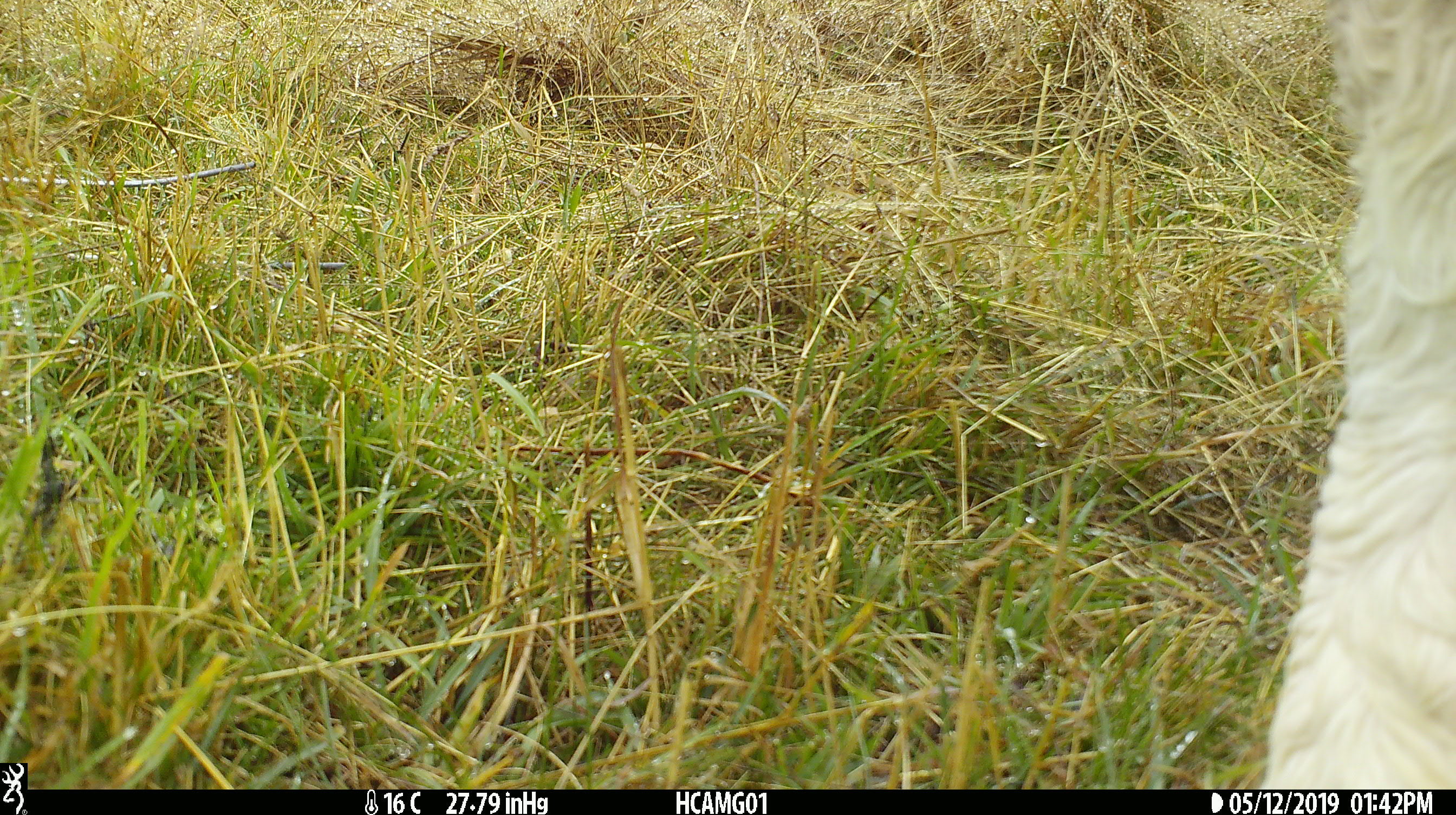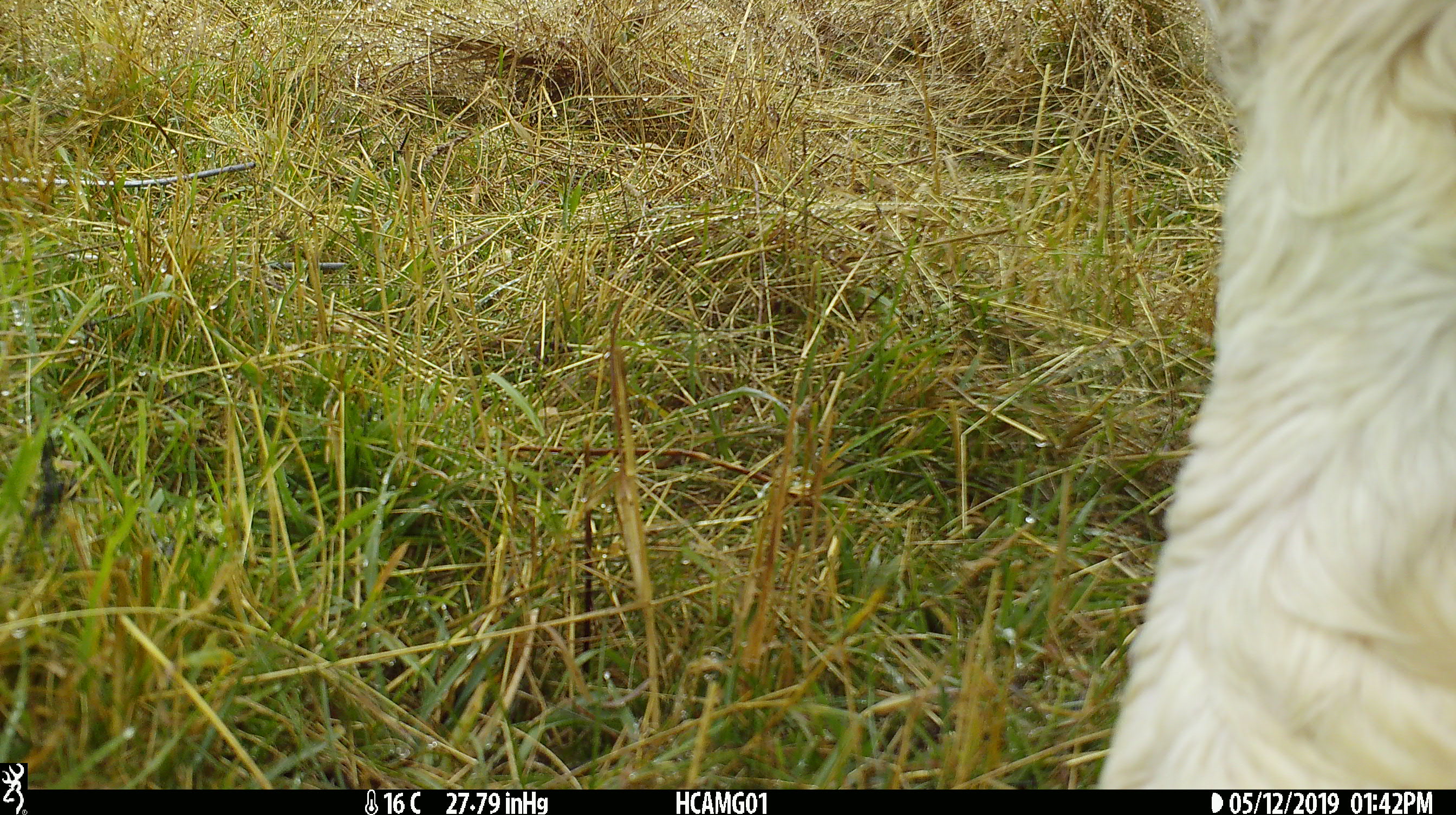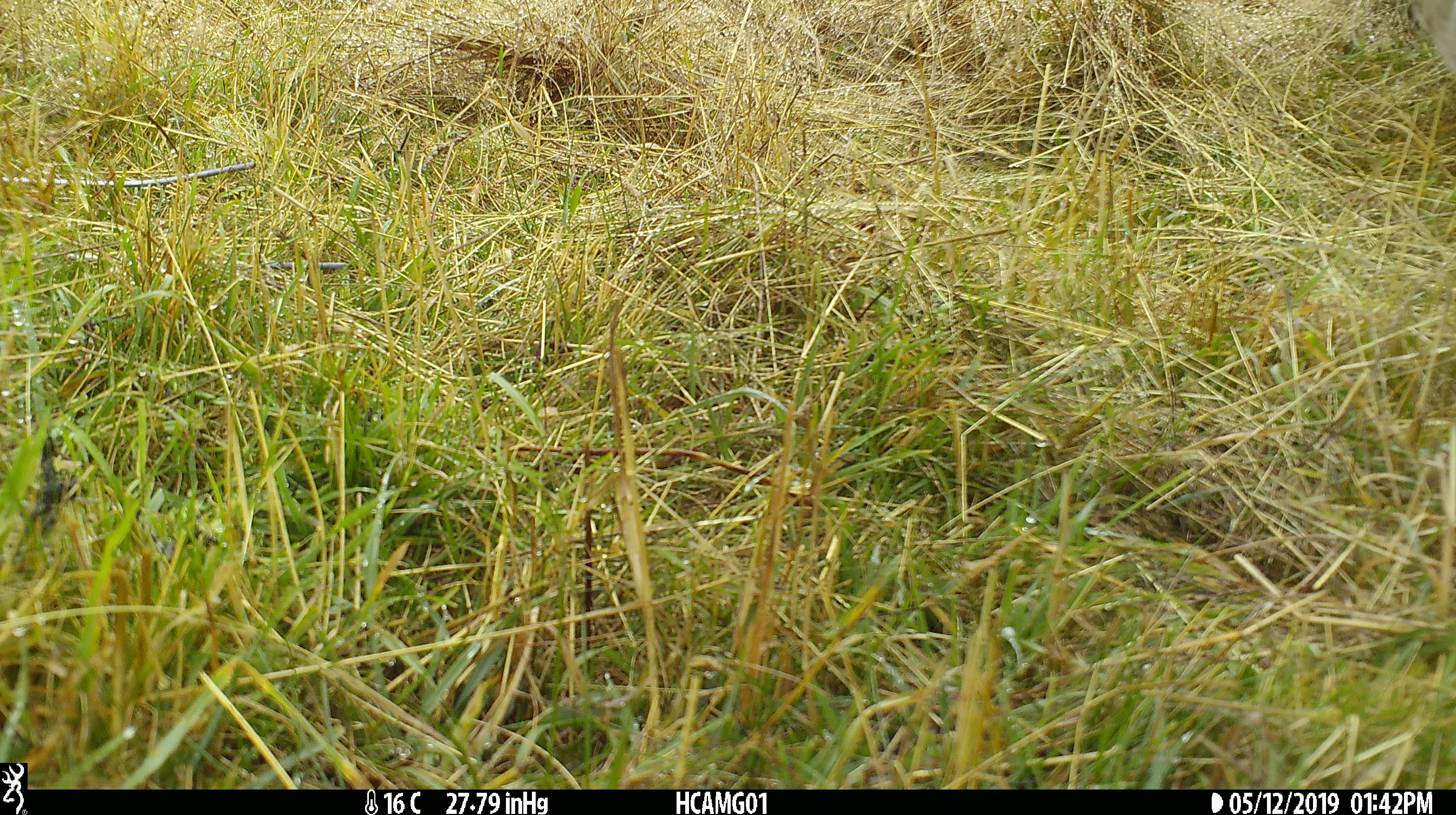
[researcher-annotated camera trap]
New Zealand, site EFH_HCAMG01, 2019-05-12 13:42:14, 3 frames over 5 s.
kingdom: Animalia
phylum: Chordata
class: Mammalia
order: Artiodactyla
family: Bovidae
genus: Bos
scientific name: Bos taurus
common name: domestic cow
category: cow